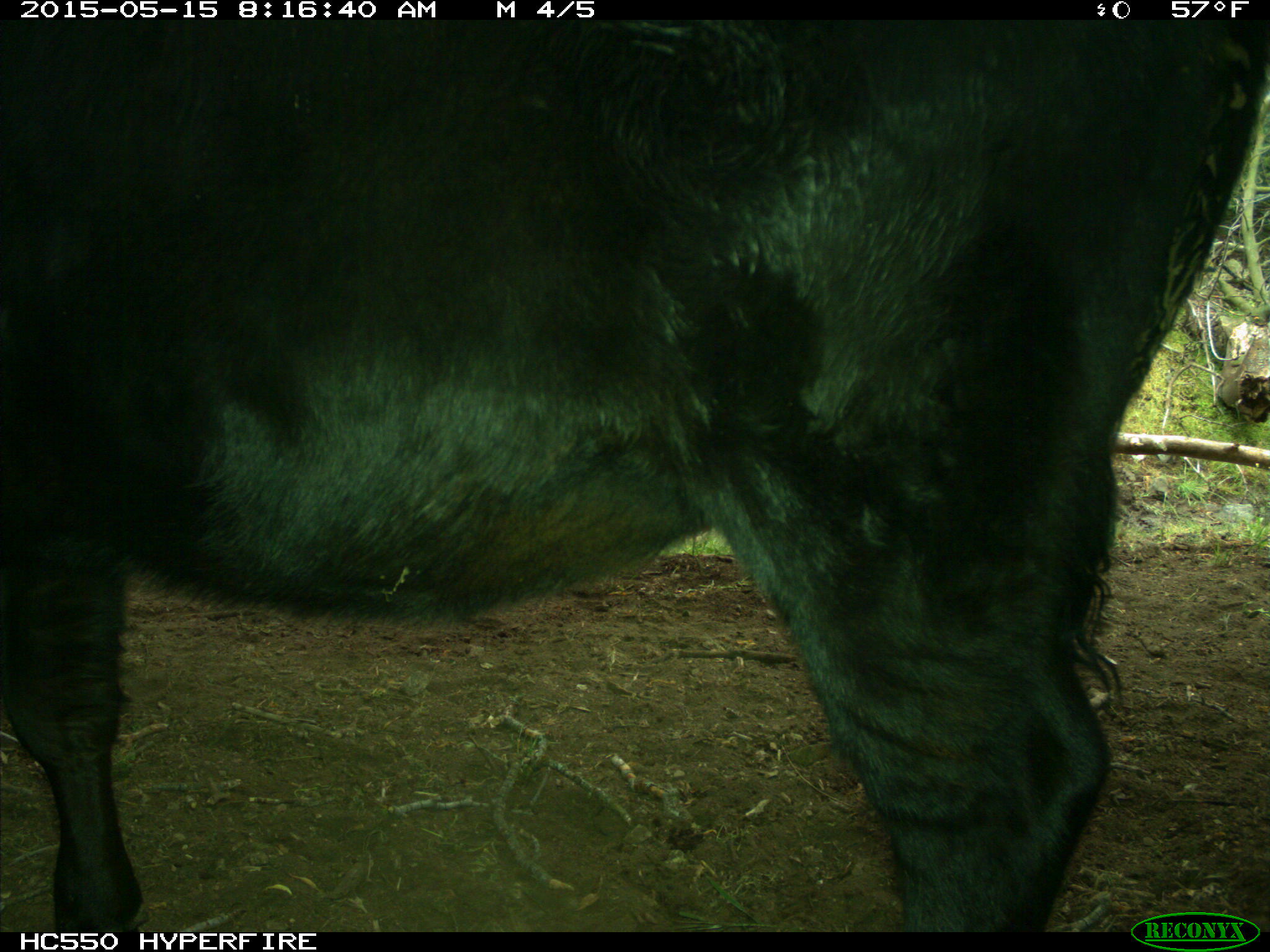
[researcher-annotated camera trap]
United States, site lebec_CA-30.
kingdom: Animalia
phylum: Chordata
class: Mammalia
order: Artiodactyla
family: Bovidae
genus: Bos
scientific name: Bos taurus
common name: domestic cow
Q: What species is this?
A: Bos taurus (domestic cow).